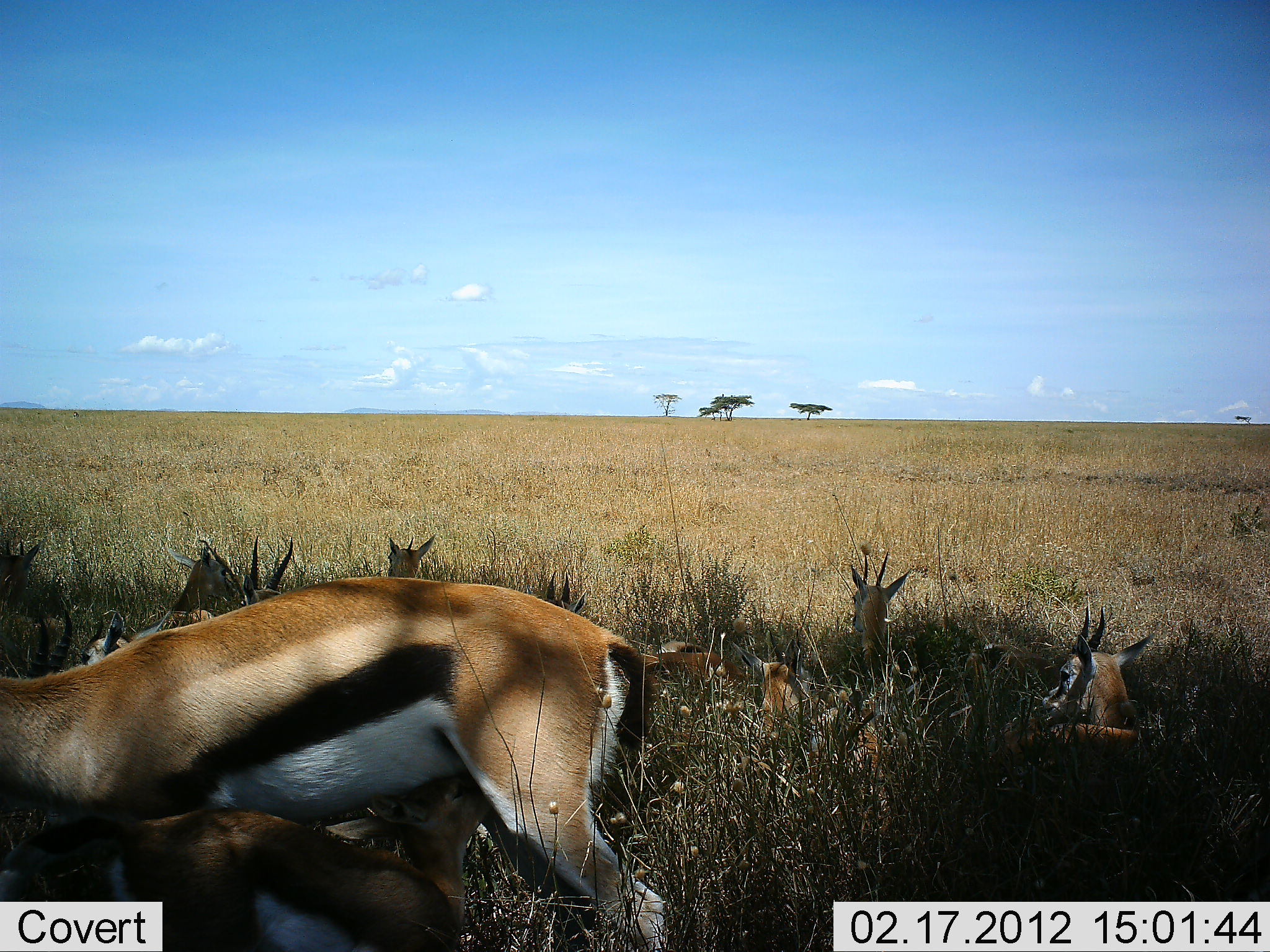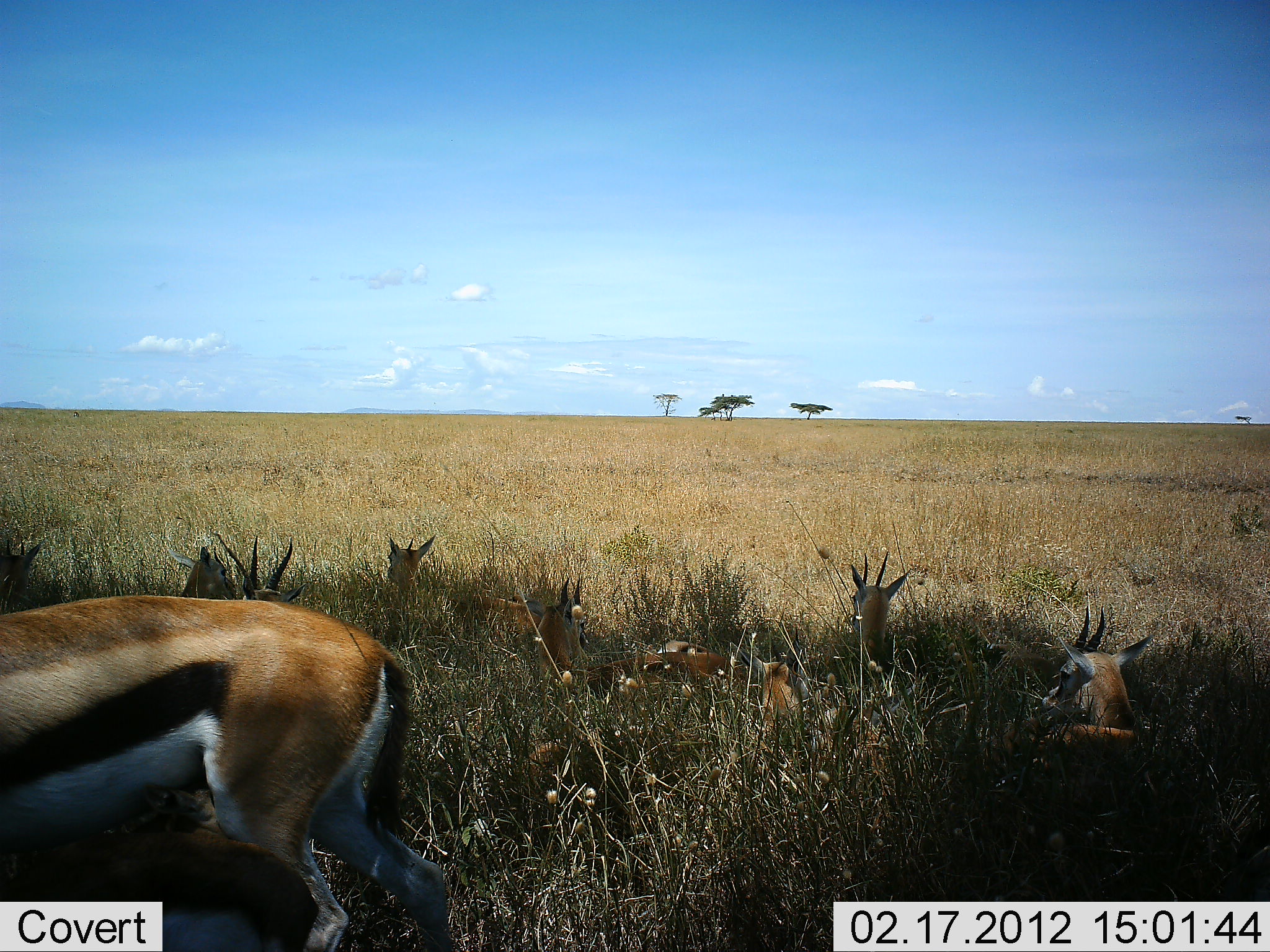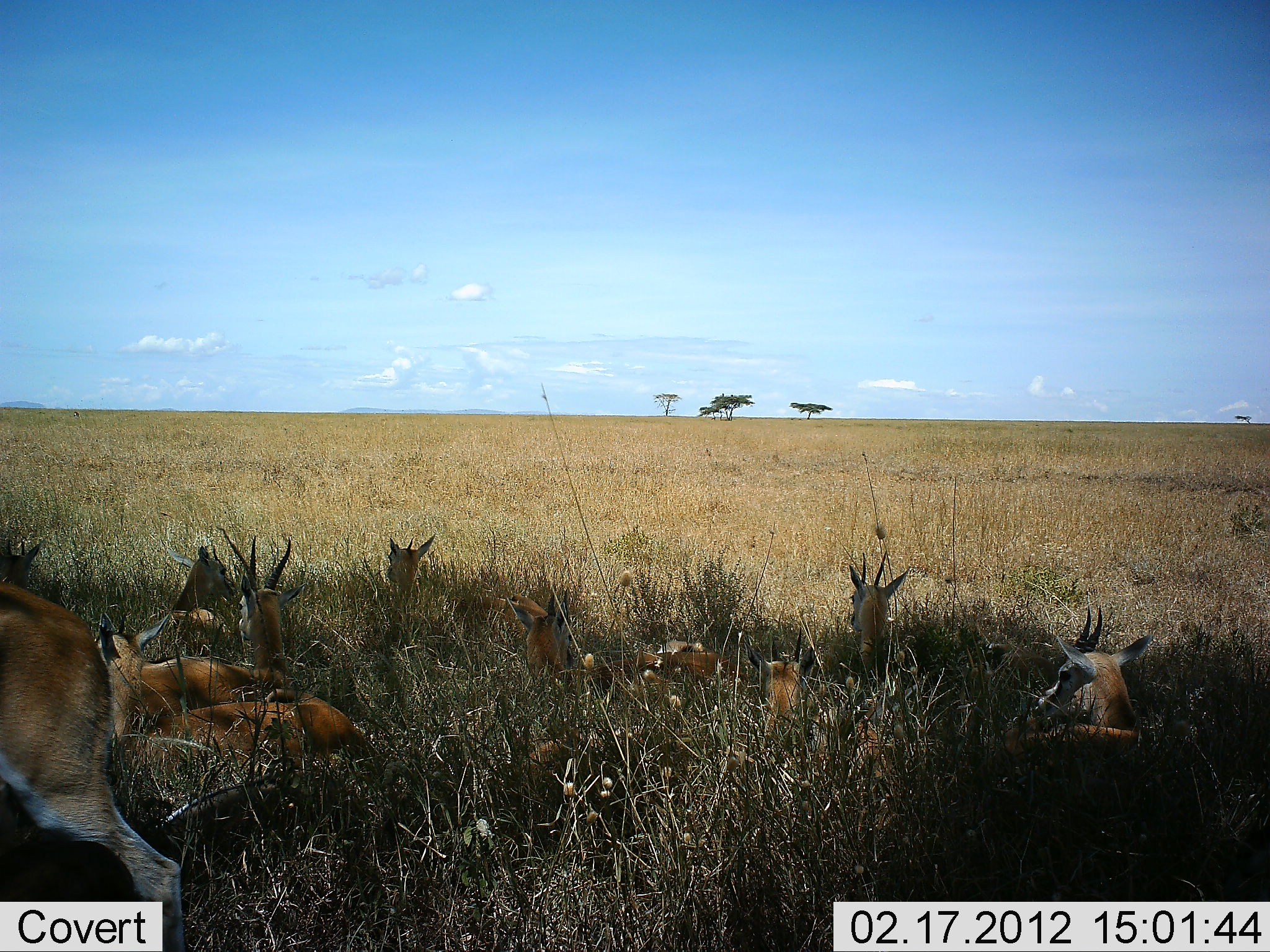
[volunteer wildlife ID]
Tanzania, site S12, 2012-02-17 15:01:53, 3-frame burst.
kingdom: Animalia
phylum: Chordata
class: Mammalia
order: Artiodactyla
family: Bovidae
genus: Eudorcas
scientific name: Eudorcas thomsonii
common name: thomson's gazelle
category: gazellethomsons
Gazellethomsons (thomson's gazelle) (Eudorcas thomsonii), count 11-50. Behavior (volunteer vote fractions): standing 50%, resting 100%, moving 15%, interacting 0%. Young present (vote fraction): 10%. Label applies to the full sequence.